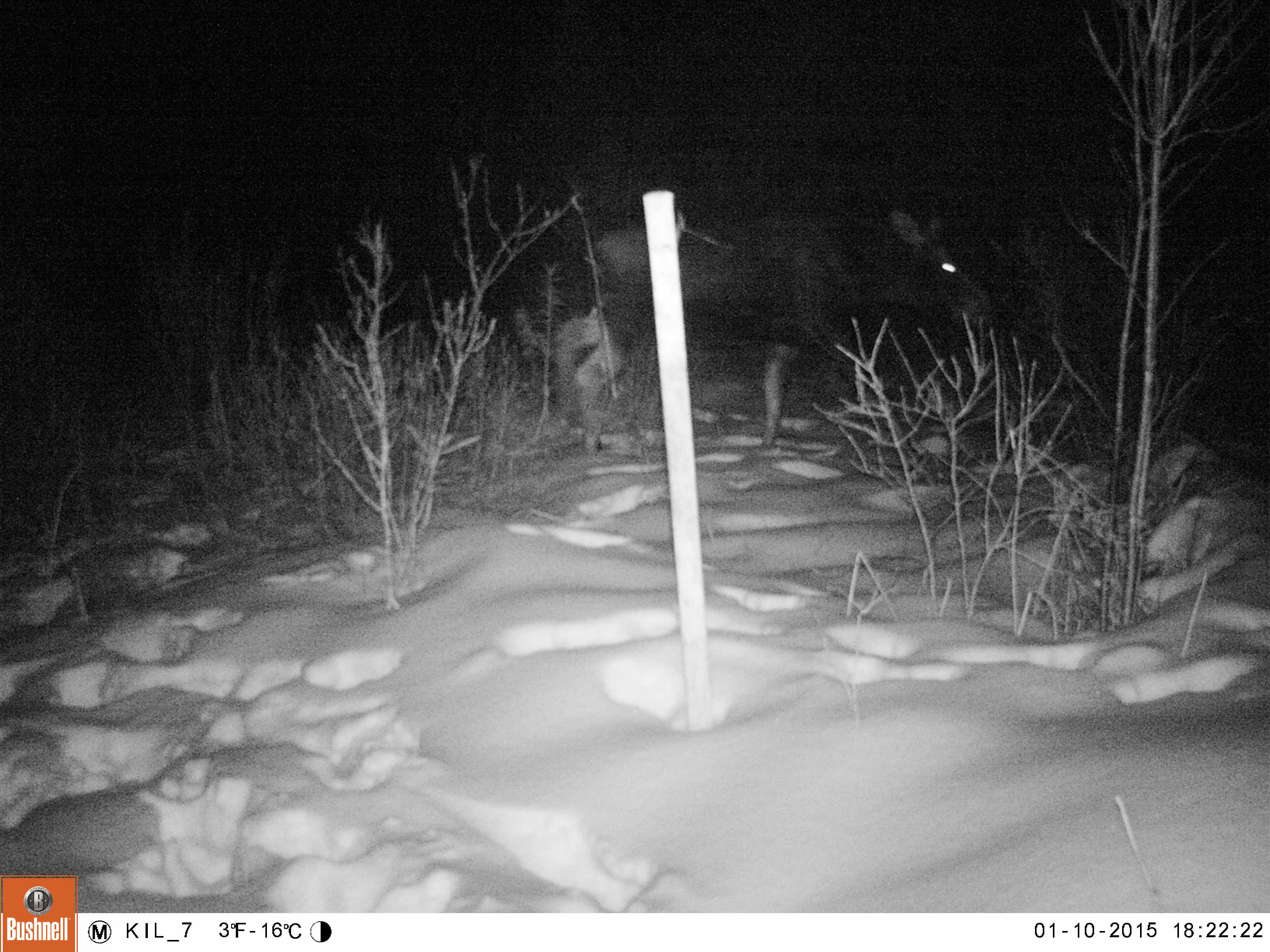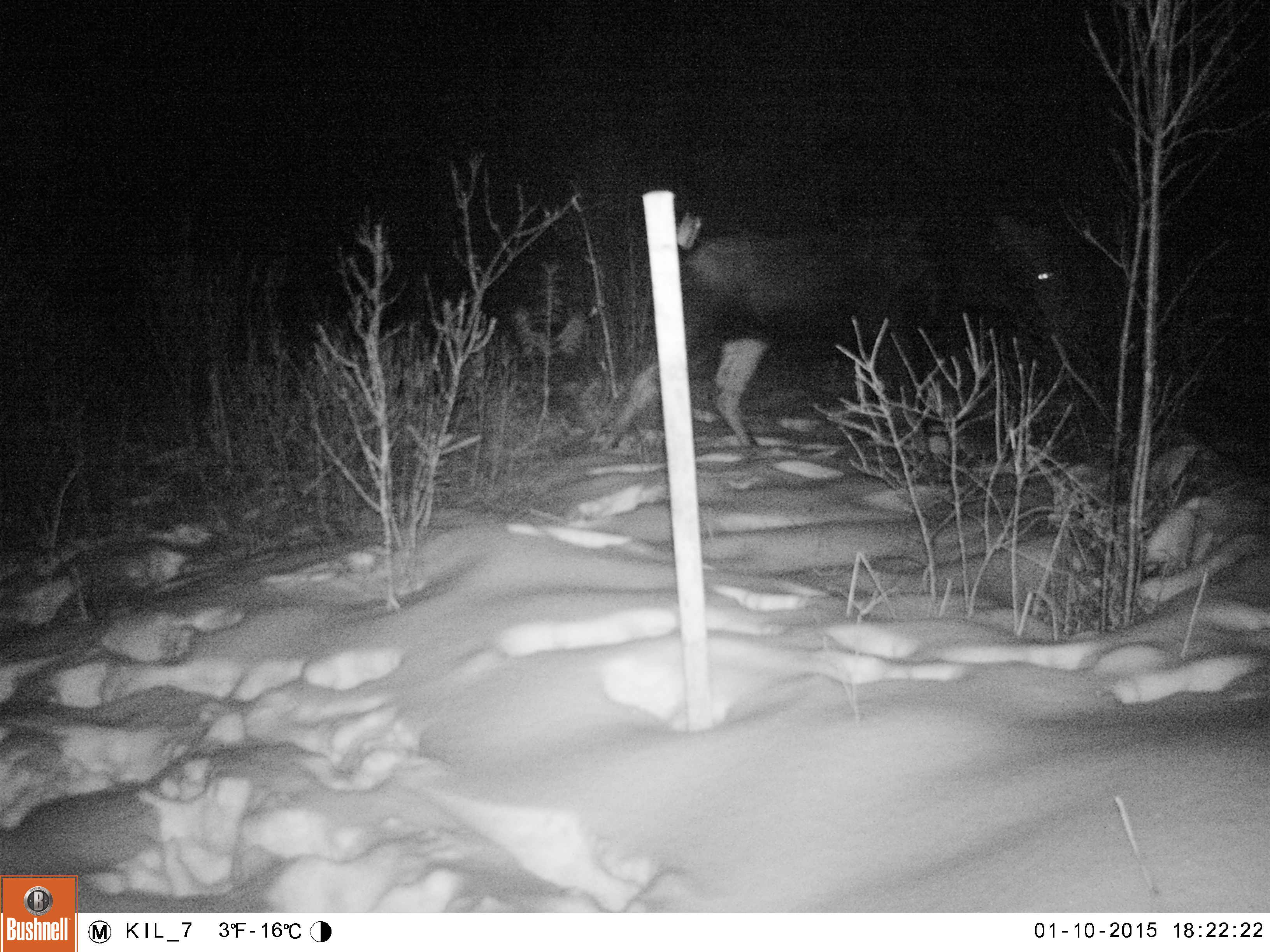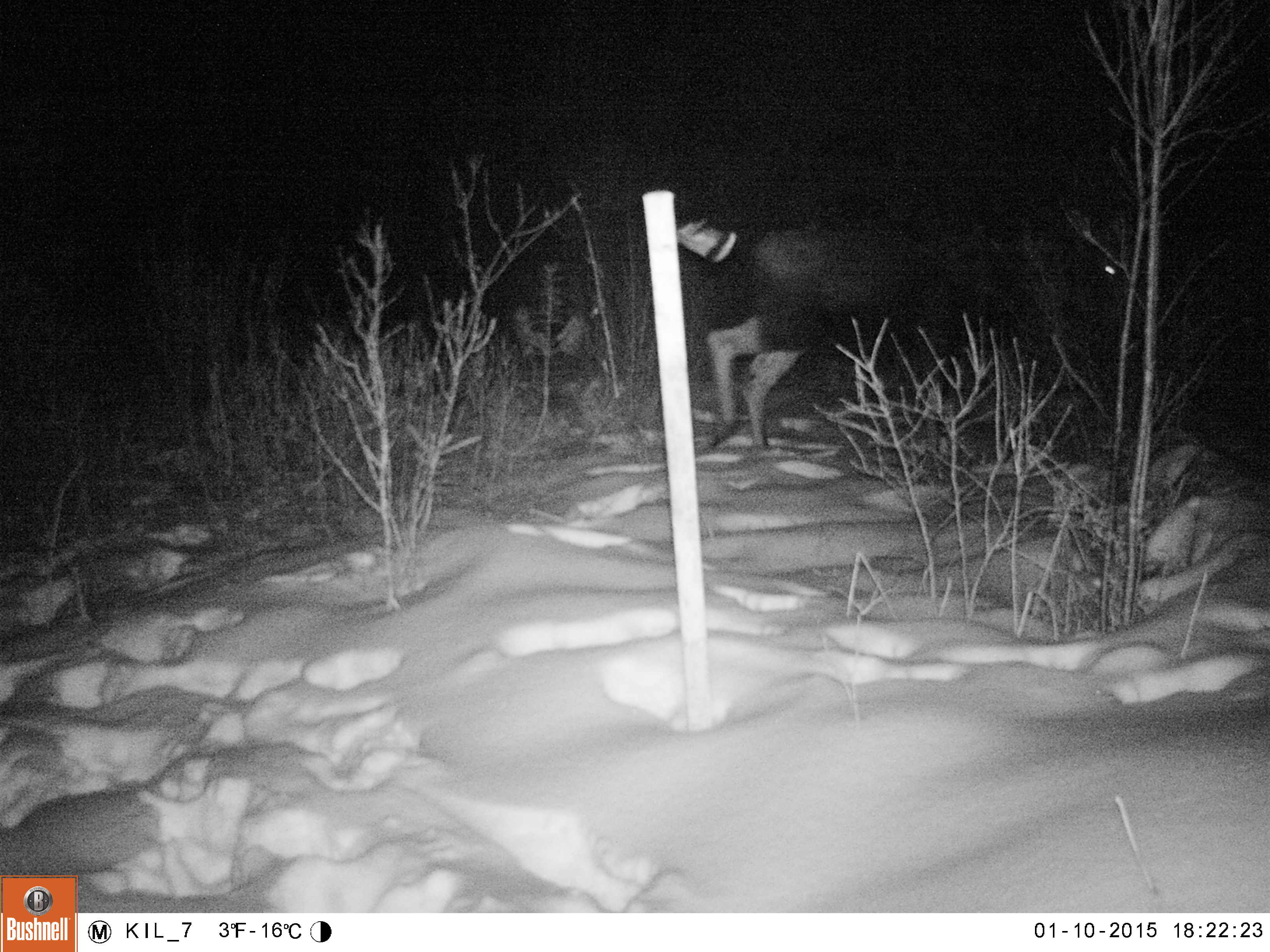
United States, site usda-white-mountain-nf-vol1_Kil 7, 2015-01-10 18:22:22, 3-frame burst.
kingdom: Animalia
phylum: Chordata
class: Mammalia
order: Artiodactyla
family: Cervidae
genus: Alces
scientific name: Alces alces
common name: moose